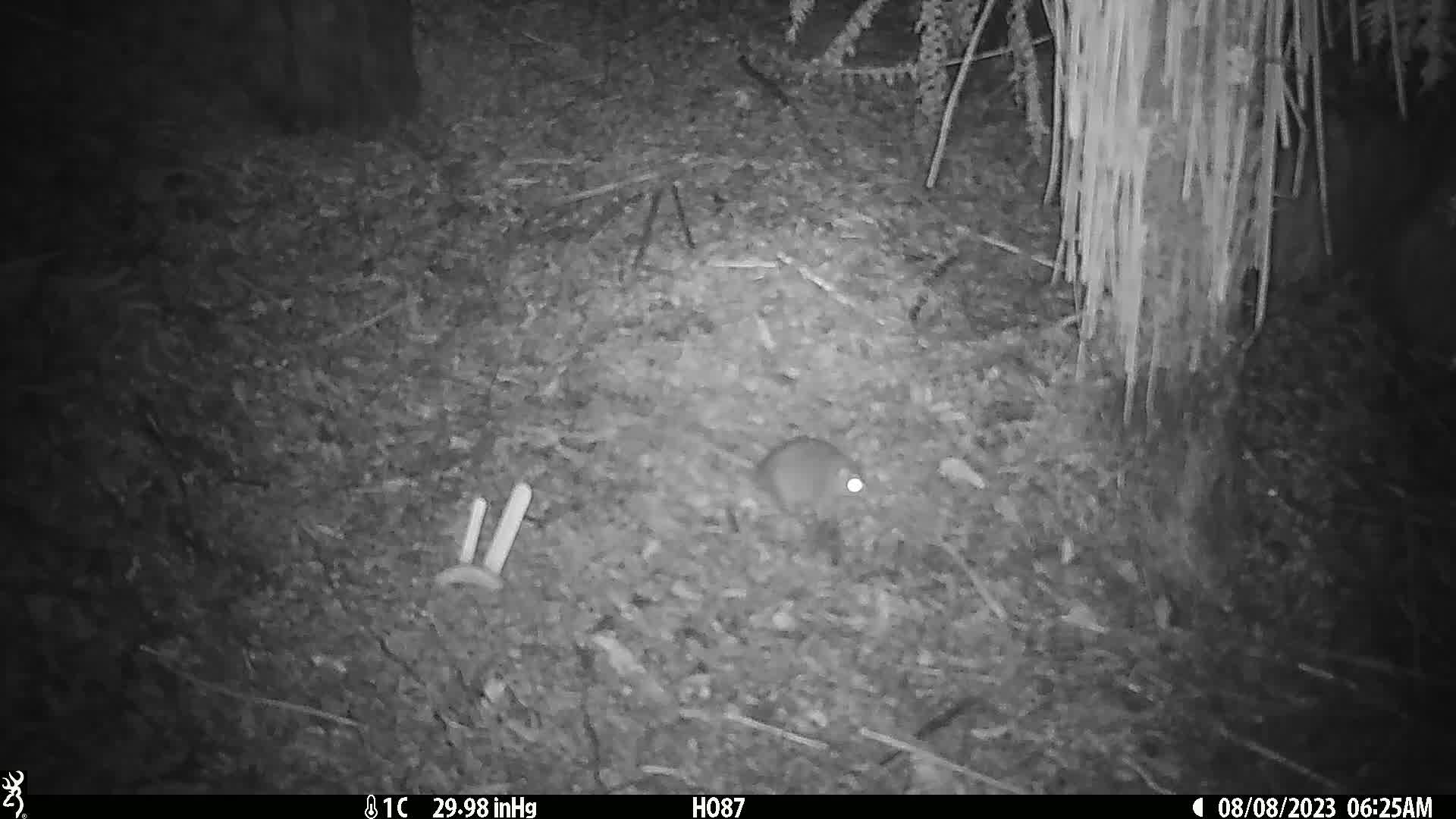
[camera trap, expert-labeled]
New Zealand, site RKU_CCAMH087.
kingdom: Animalia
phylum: Chordata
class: Mammalia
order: Rodentia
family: Muridae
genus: Rattus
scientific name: Rattus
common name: rat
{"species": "rat (Rattus)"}